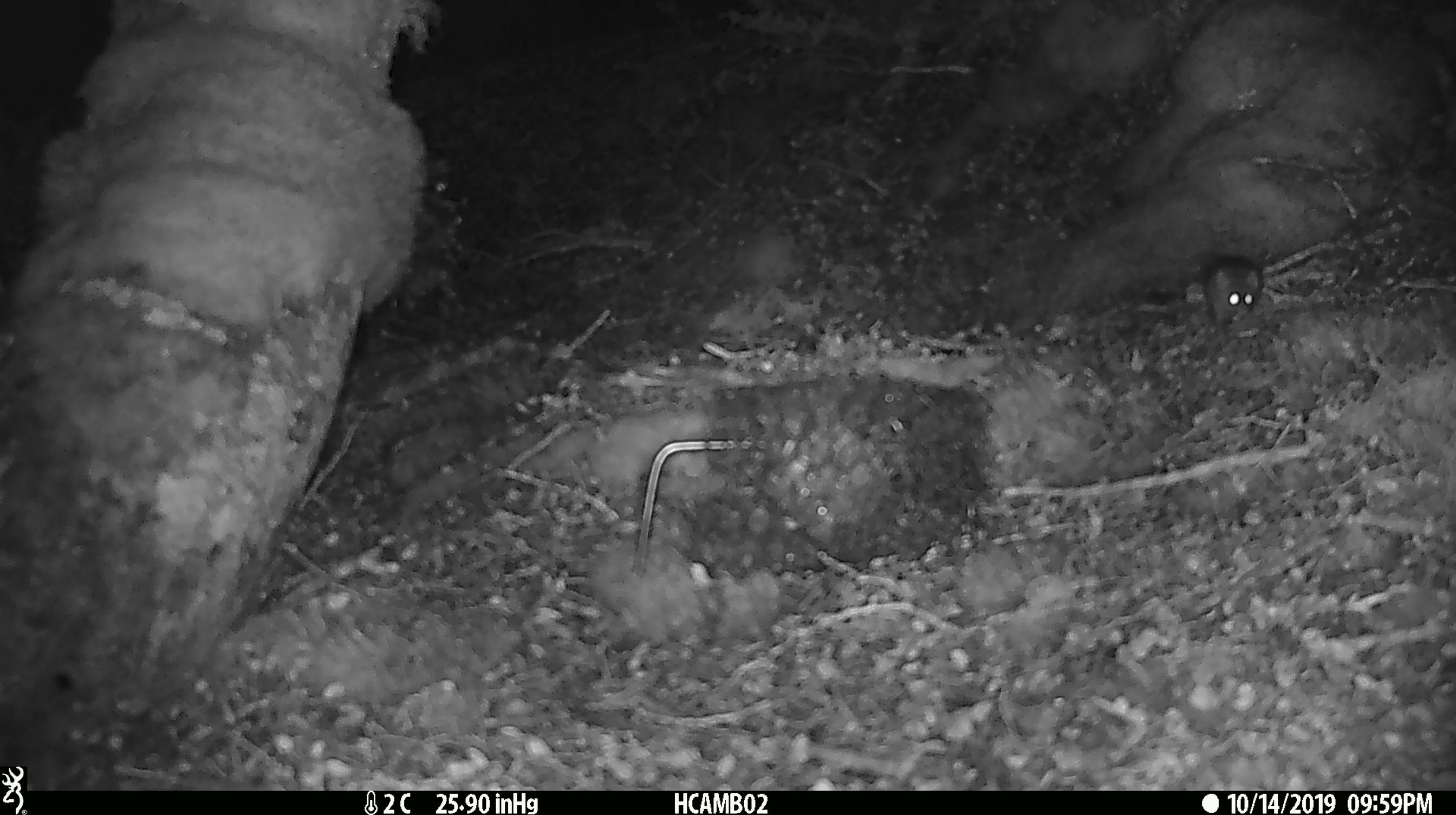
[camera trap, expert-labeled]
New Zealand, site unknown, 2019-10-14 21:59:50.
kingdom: Animalia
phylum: Chordata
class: Mammalia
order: Rodentia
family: Muridae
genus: Mus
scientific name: Mus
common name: mouse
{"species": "mouse (Mus)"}